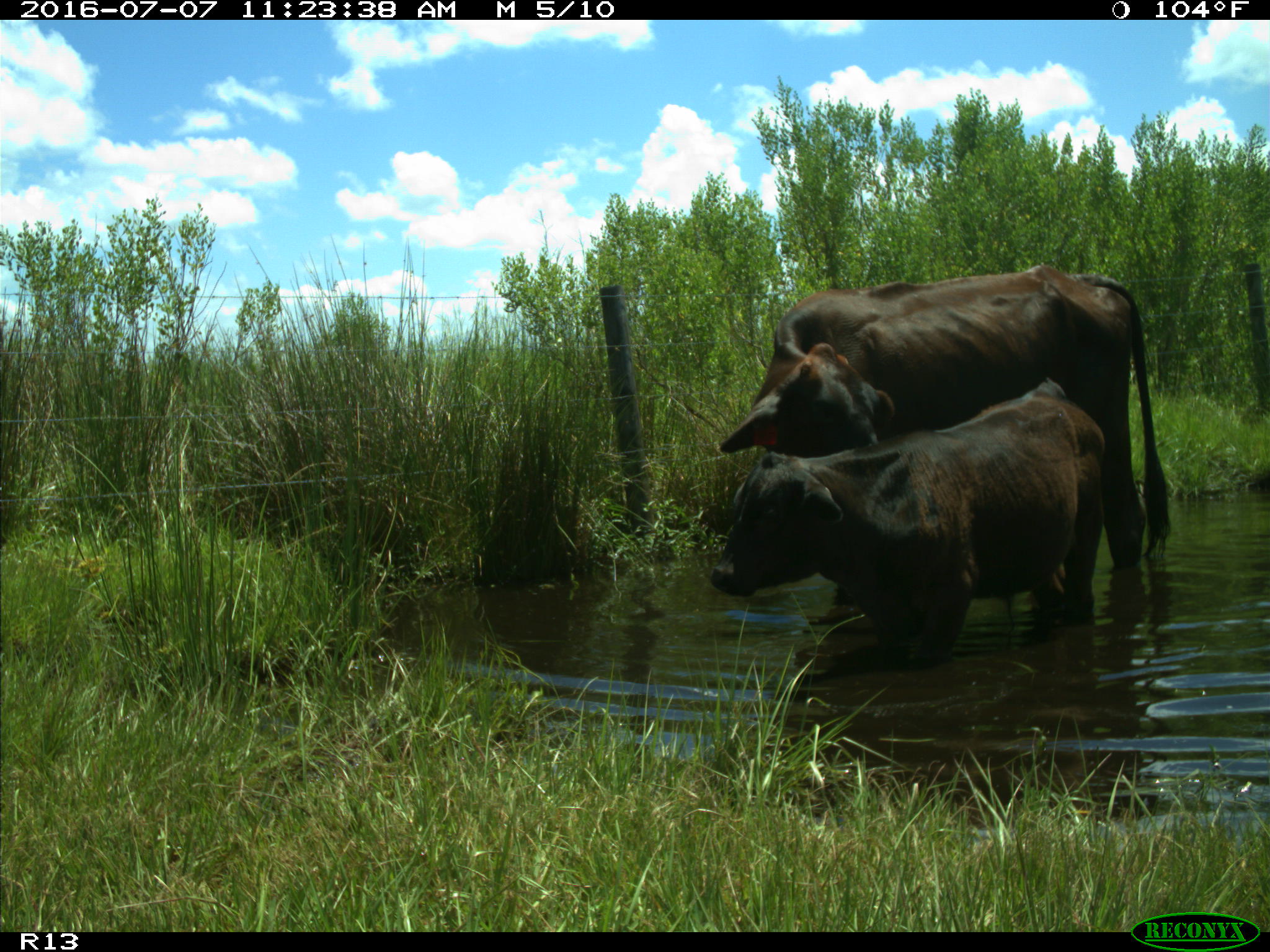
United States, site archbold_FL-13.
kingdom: Animalia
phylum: Chordata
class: Mammalia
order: Artiodactyla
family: Bovidae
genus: Bos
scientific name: Bos taurus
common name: domestic cow